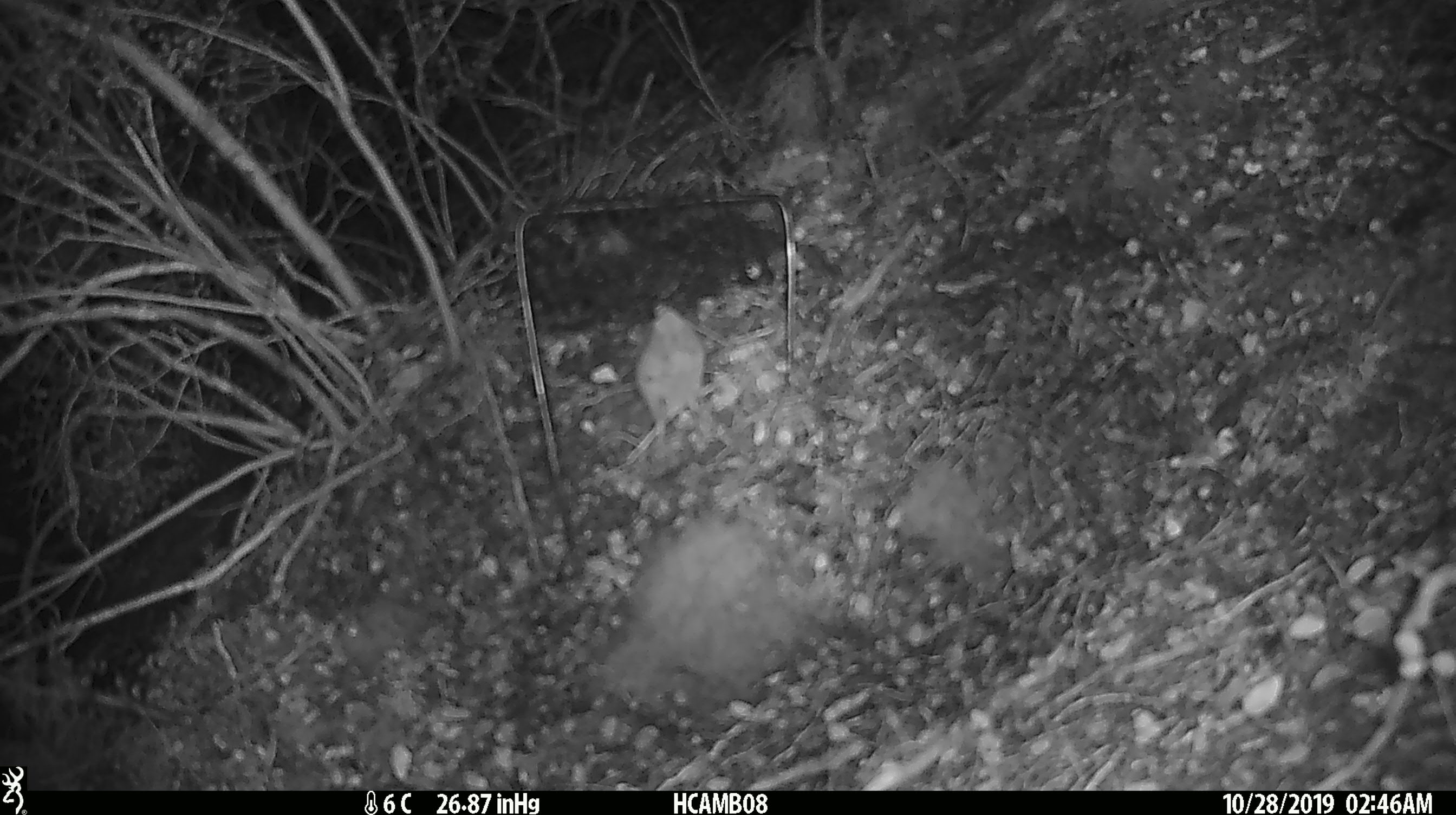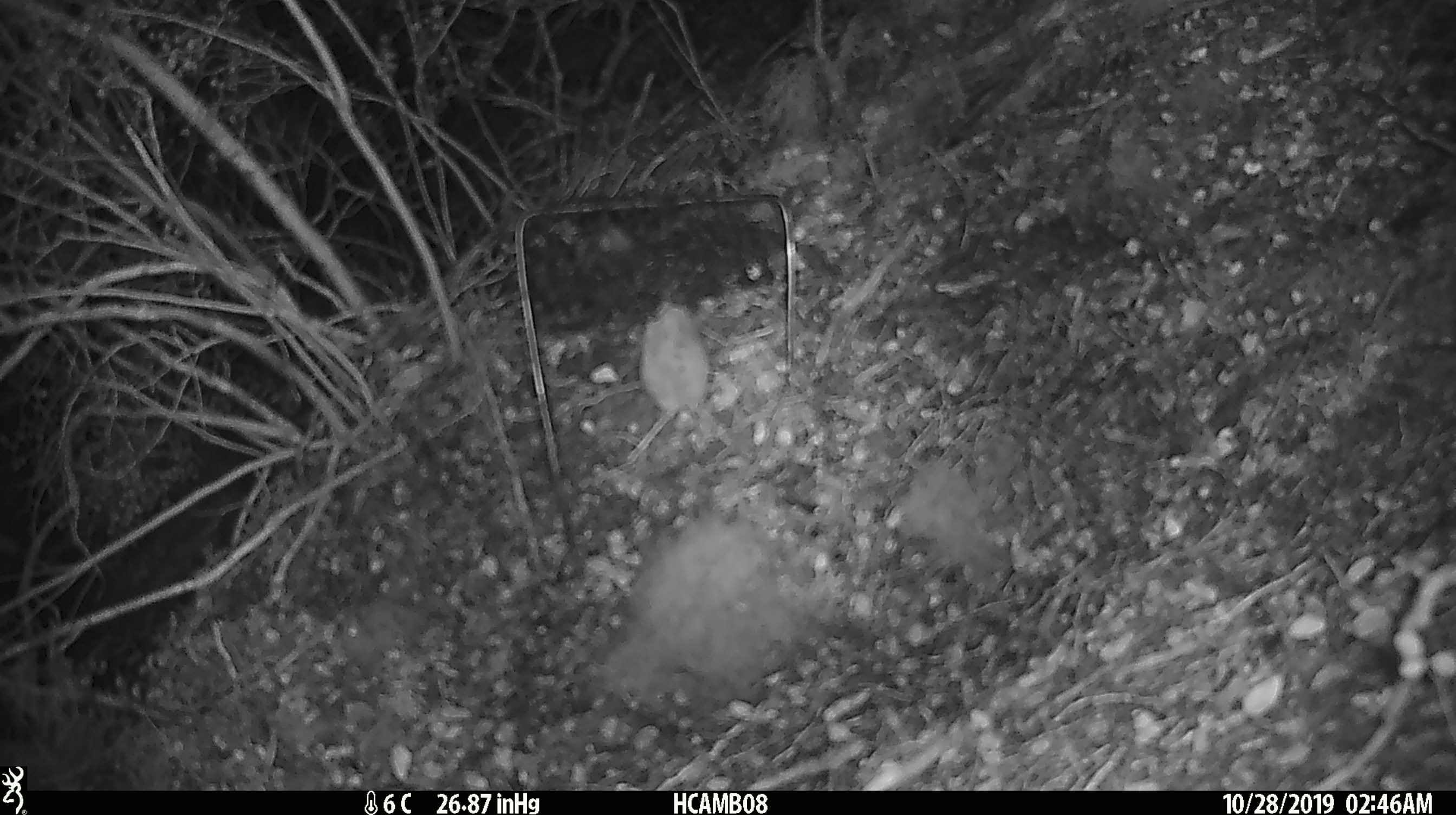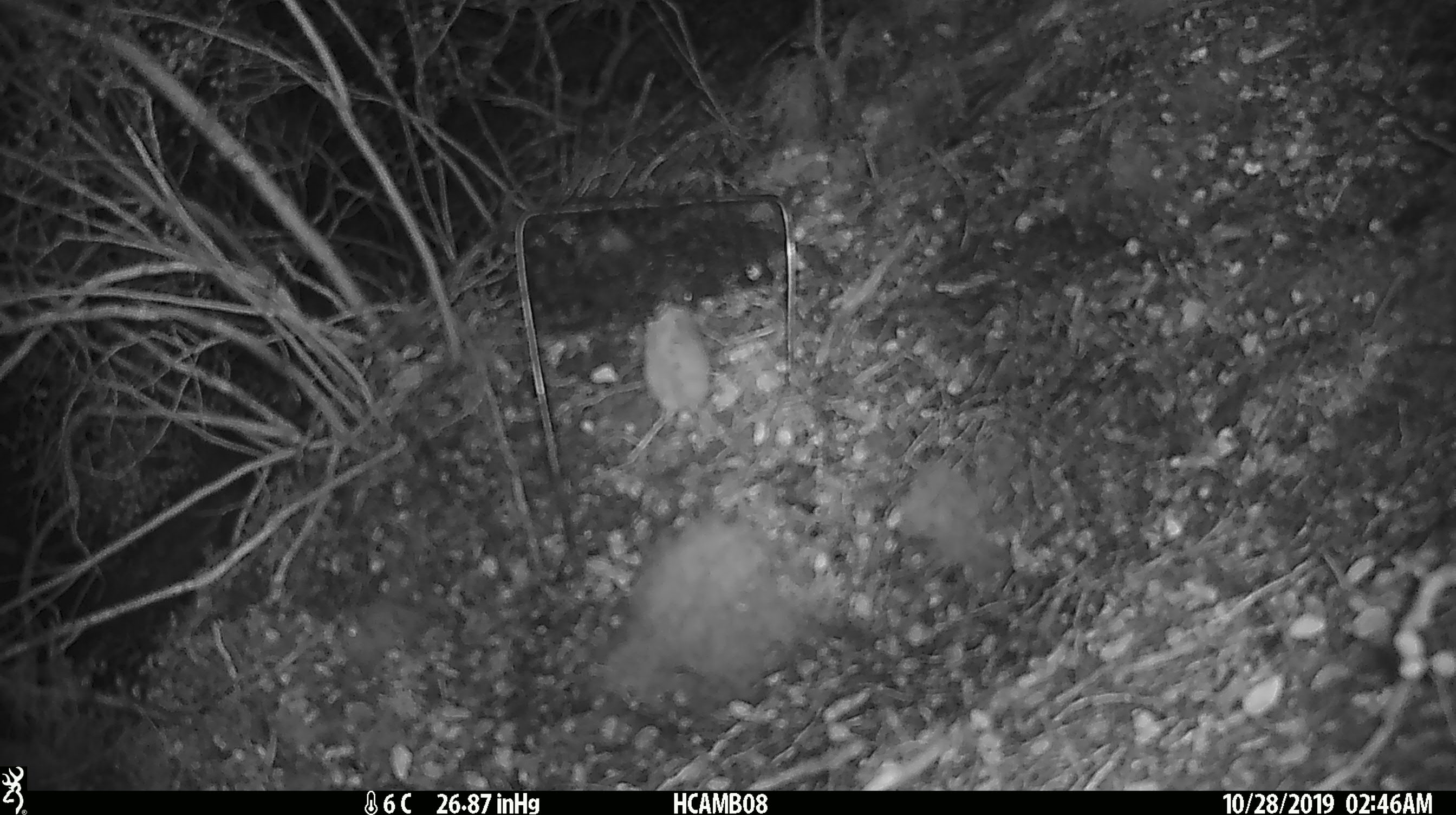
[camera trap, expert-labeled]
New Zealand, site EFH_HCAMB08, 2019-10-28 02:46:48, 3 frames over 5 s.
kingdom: Animalia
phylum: Chordata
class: Mammalia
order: Rodentia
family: Muridae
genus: Mus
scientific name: Mus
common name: mouse